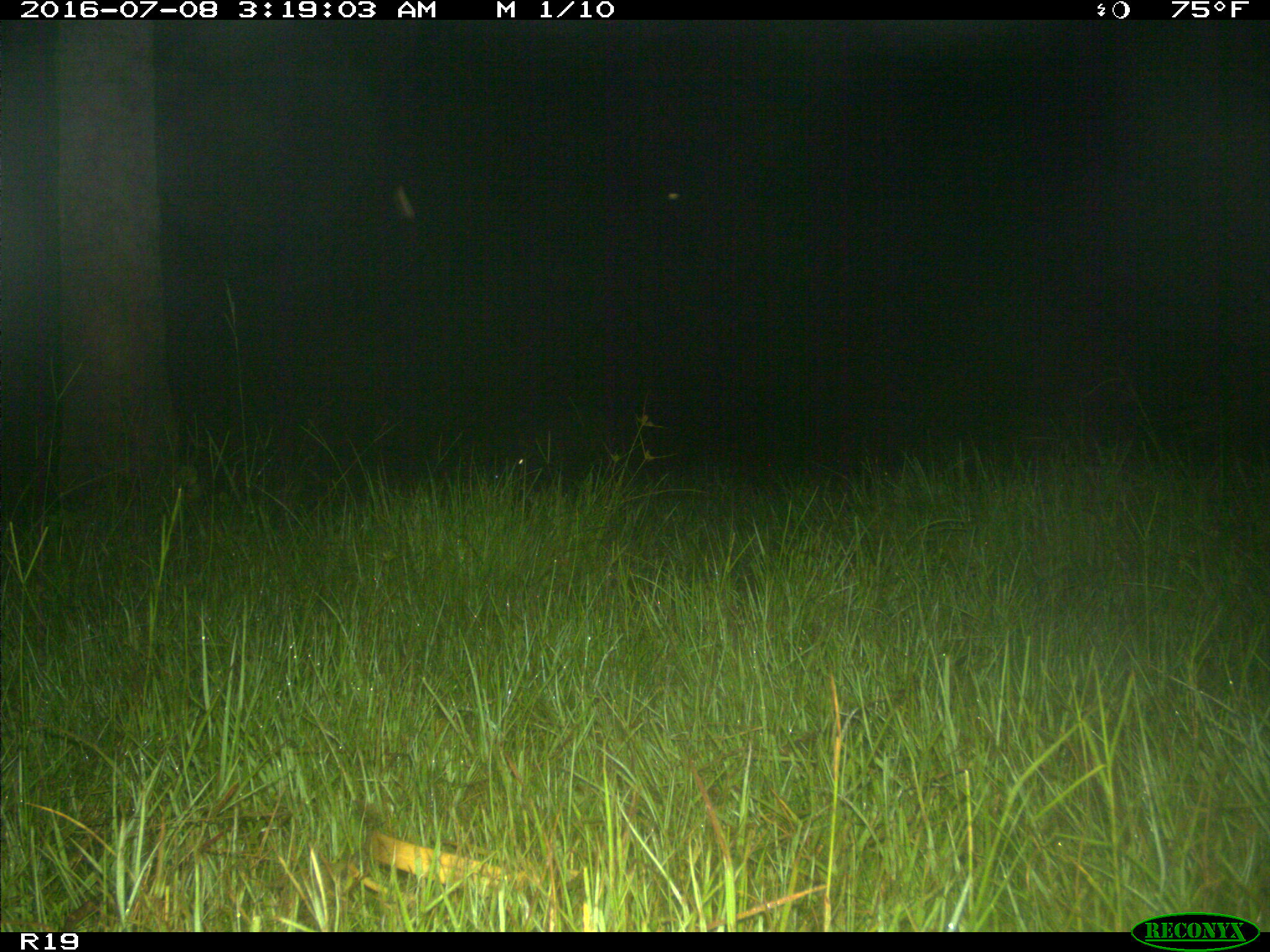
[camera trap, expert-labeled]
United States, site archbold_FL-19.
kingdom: Animalia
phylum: Chordata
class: Mammalia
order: Artiodactyla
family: Suidae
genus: Sus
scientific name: Sus scrofa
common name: wild boar